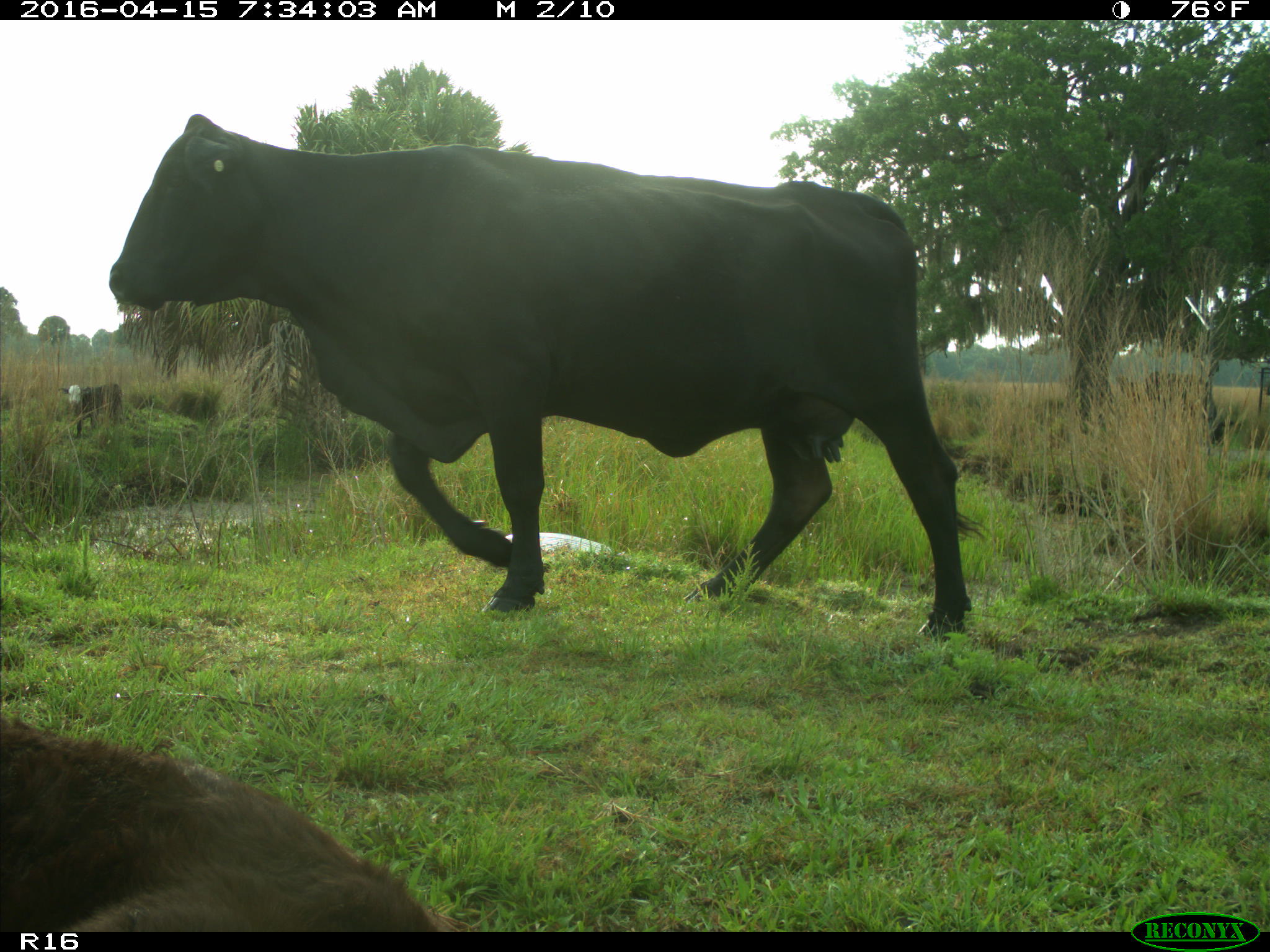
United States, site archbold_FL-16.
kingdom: Animalia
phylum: Chordata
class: Mammalia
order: Artiodactyla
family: Bovidae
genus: Bos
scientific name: Bos taurus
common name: domestic cow